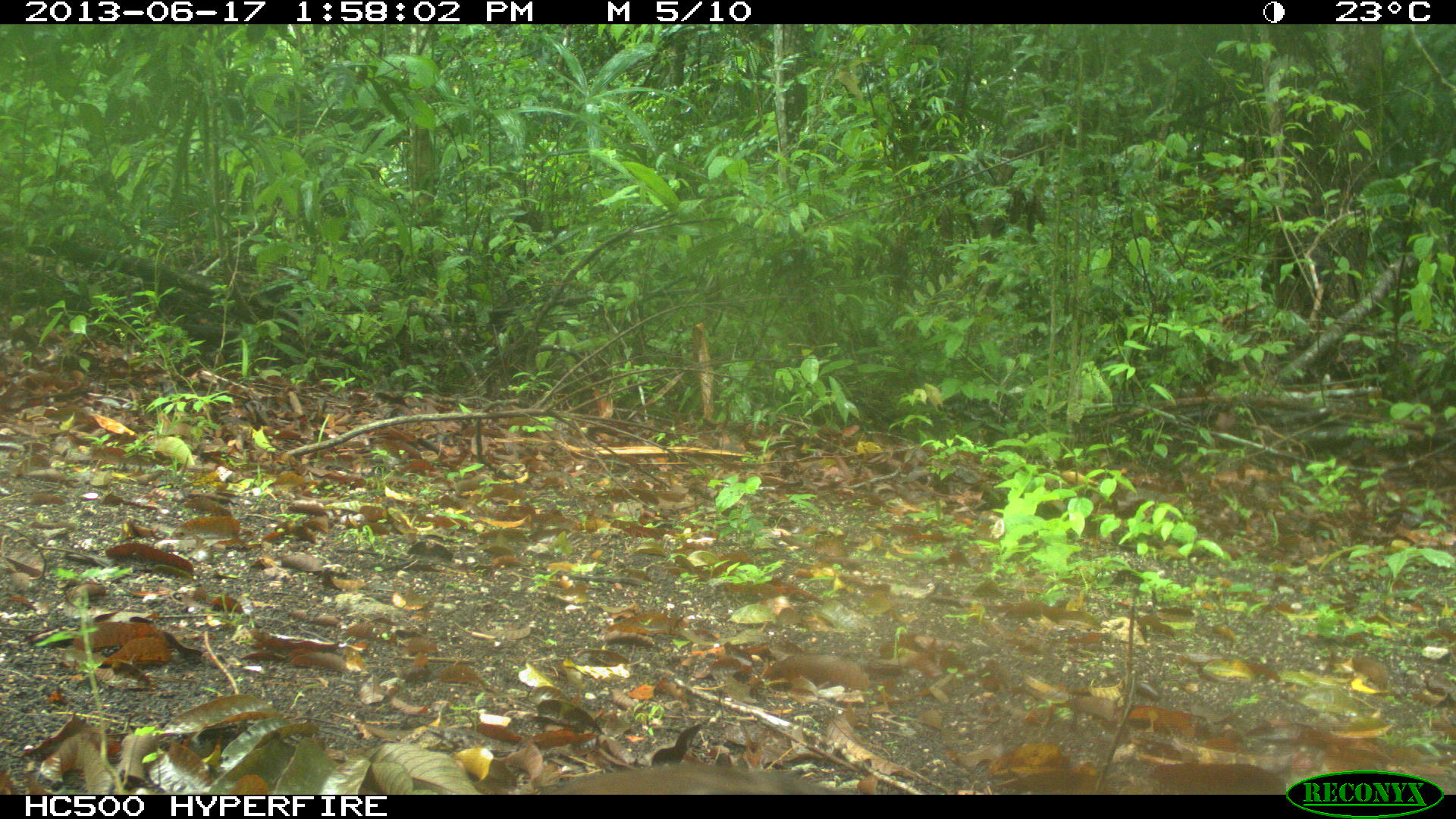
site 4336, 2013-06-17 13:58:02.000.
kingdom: Animalia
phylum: Chordata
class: Aves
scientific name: Aves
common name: birds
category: unknown raptor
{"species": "unknown raptor (birds) (Aves)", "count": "1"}